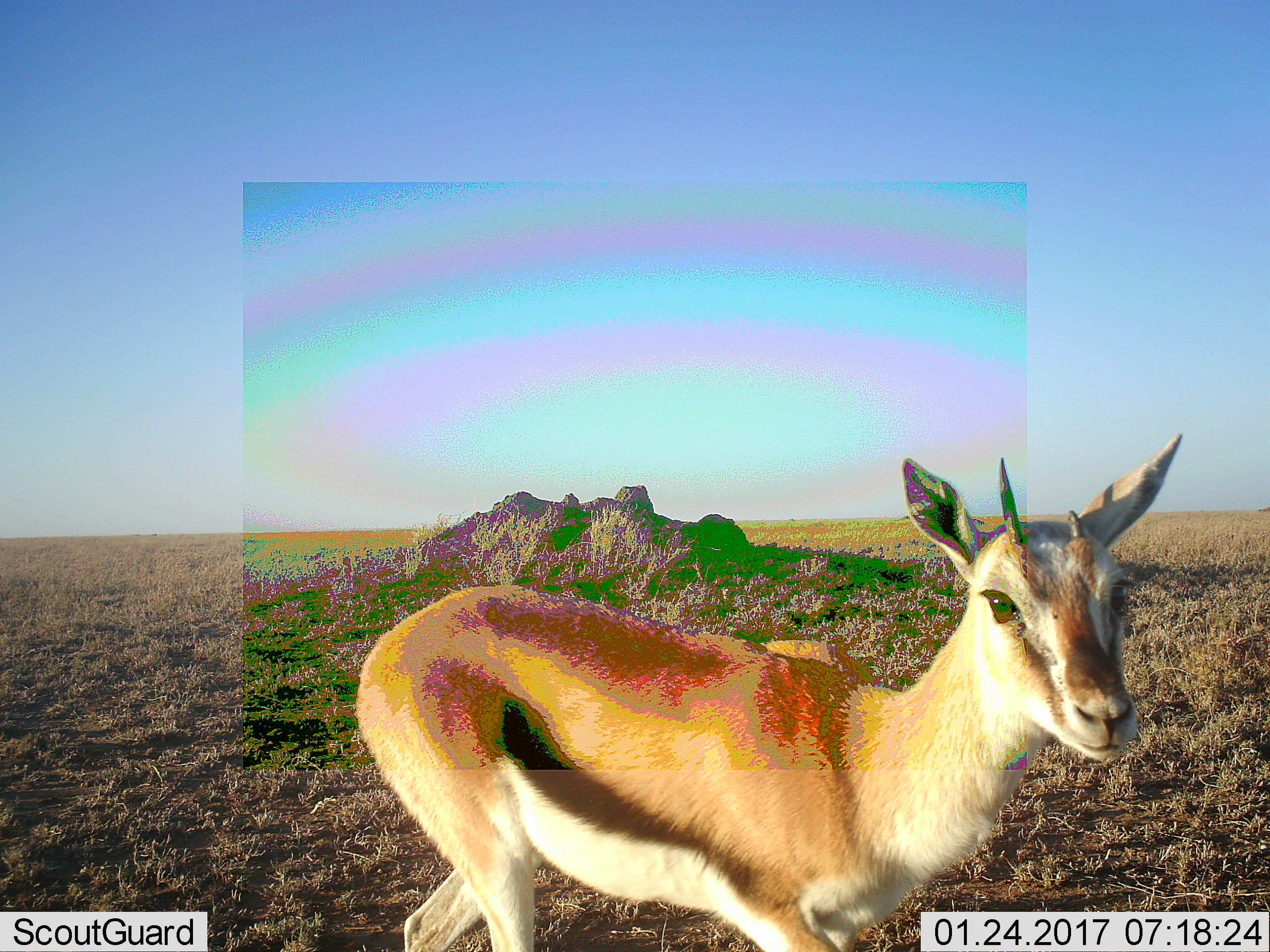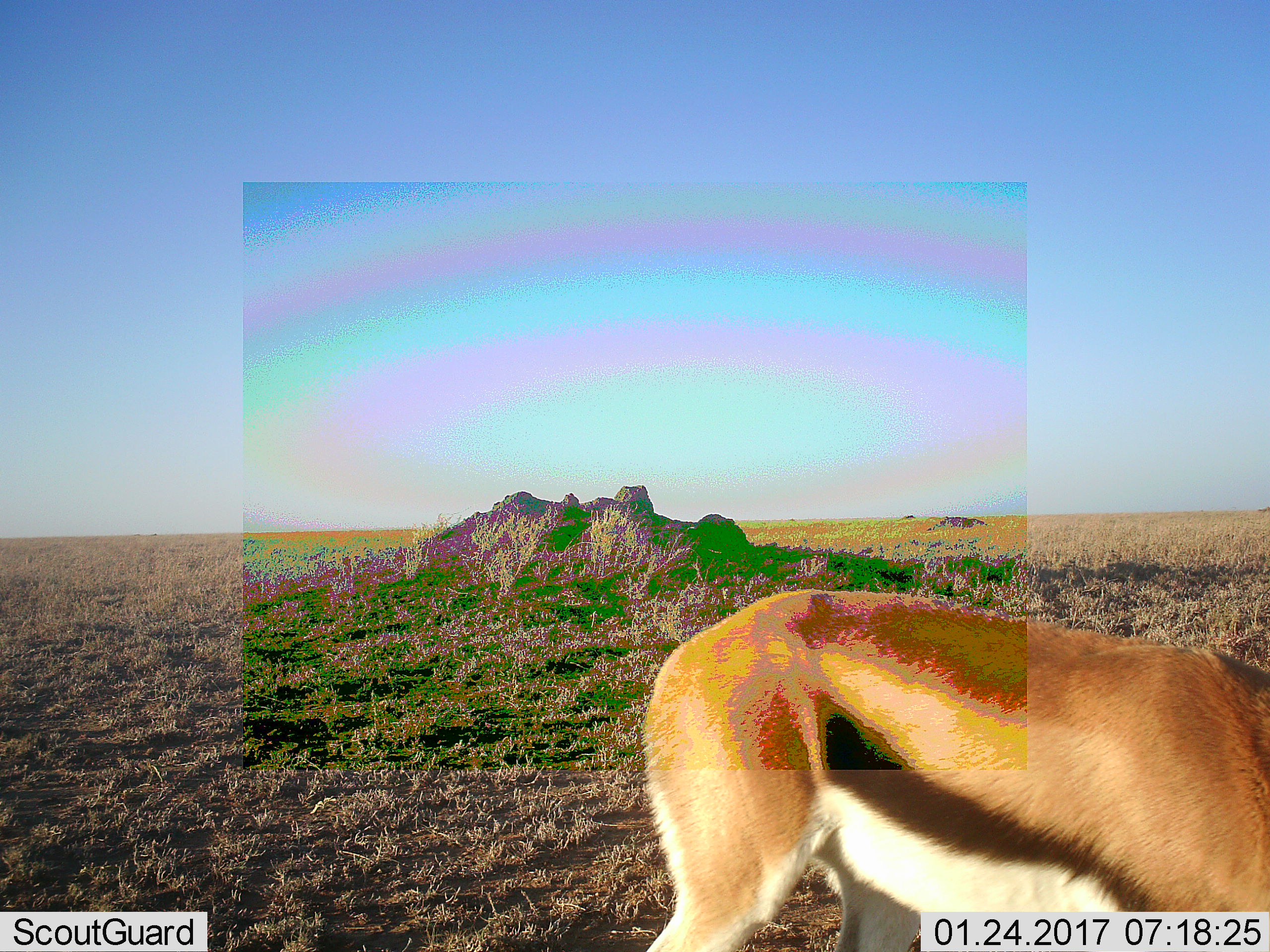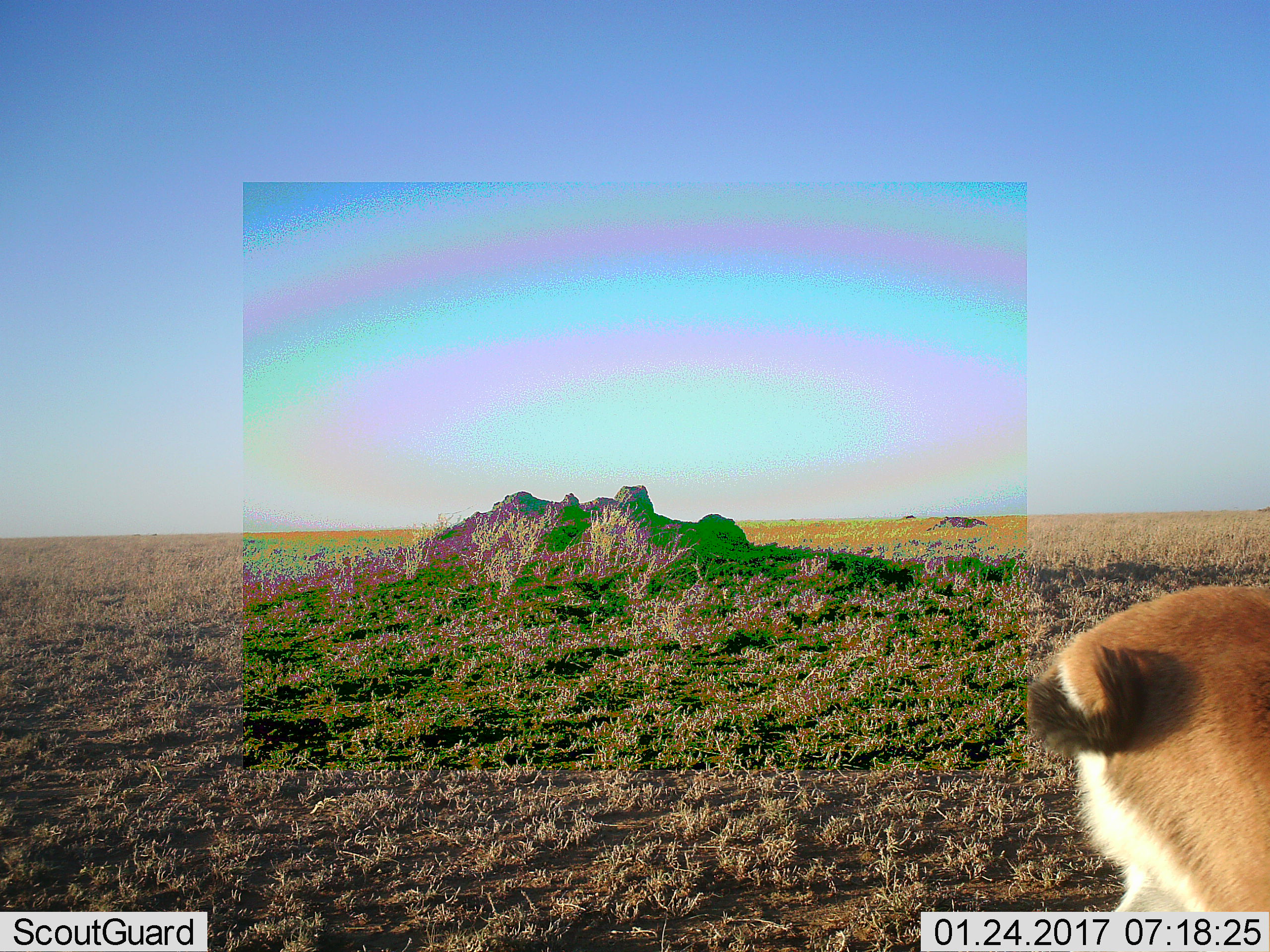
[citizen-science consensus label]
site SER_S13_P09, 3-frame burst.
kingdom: Animalia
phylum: Chordata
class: Mammalia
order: Artiodactyla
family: Bovidae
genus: Eudorcas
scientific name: Eudorcas thomsonii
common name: thomson's gazelle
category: gazellethomsons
Gazellethomsons (thomson's gazelle) (Eudorcas thomsonii), count 1. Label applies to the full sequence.